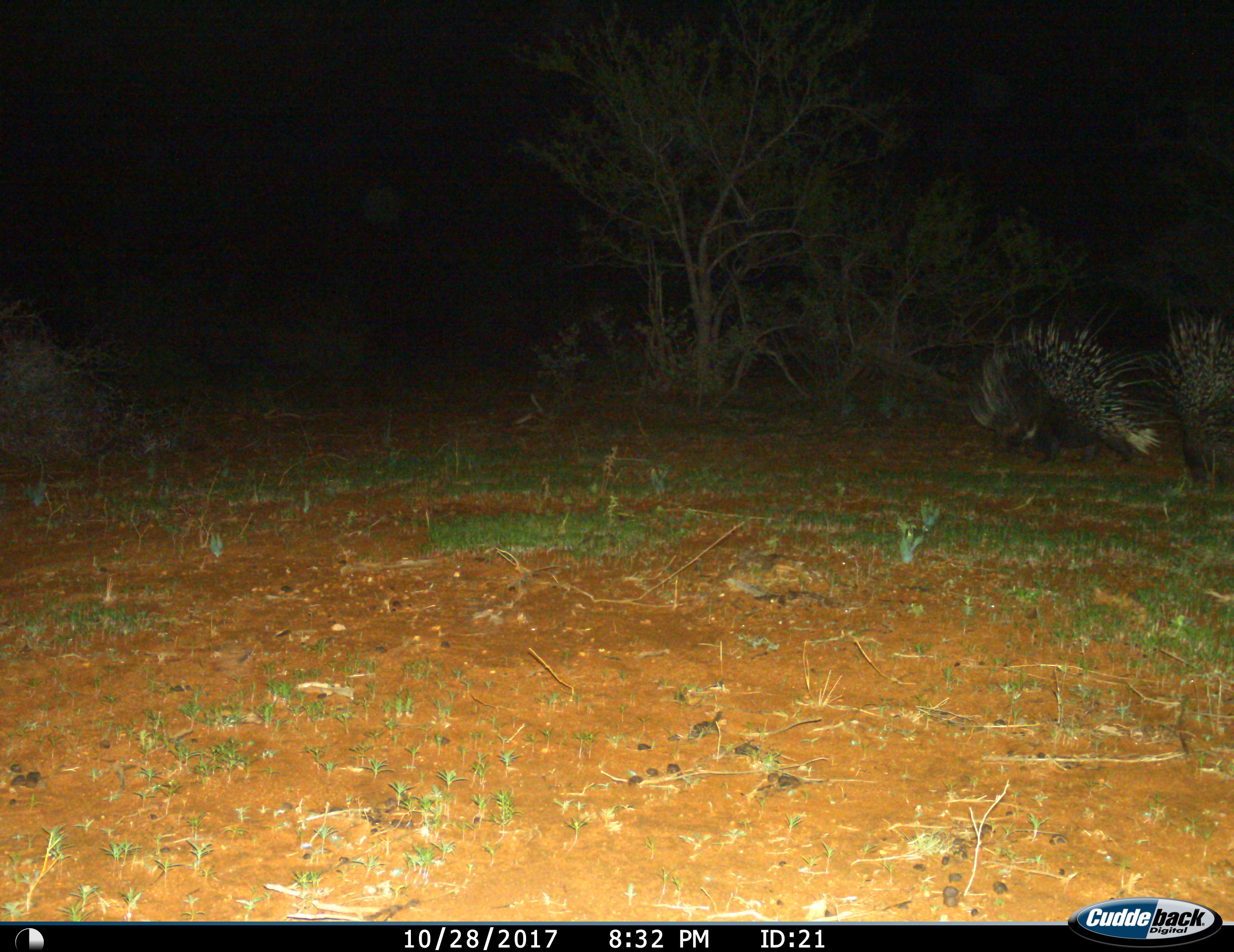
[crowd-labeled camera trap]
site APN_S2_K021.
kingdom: Animalia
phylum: Chordata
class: Mammalia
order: Rodentia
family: Hystricidae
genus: Hystrix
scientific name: Hystrix cristata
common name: crested porcupine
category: porcupine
Porcupine (crested porcupine) (Hystrix cristata), count 2. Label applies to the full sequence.